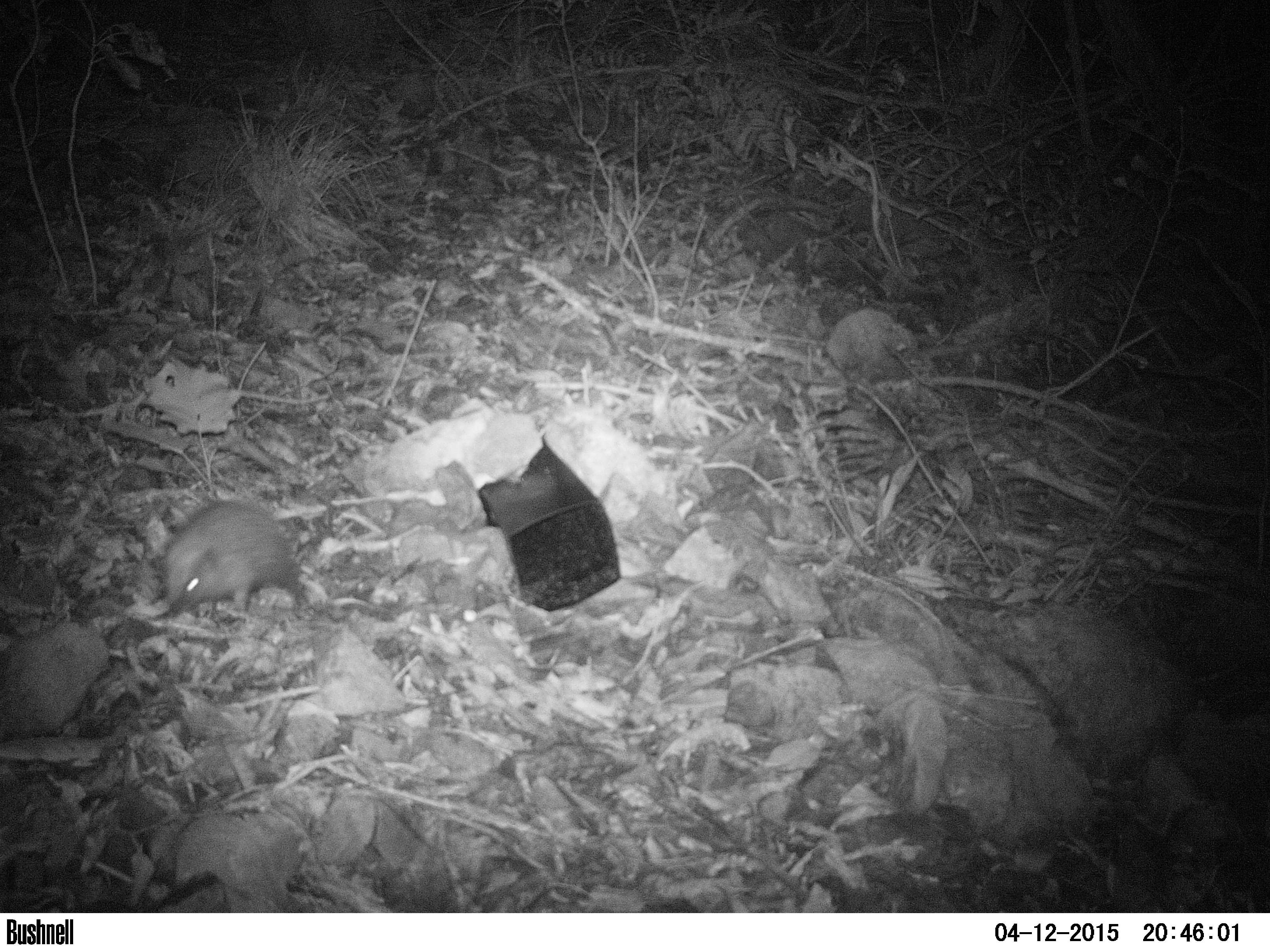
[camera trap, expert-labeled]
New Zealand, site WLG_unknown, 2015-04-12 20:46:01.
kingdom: Animalia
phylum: Chordata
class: Mammalia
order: Eulipotyphla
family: Erinaceidae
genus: Erinaceus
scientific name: Erinaceus europaeus europaeus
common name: european hedgehog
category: hedgehog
Hedgehog (european hedgehog) (Erinaceus europaeus europaeus).